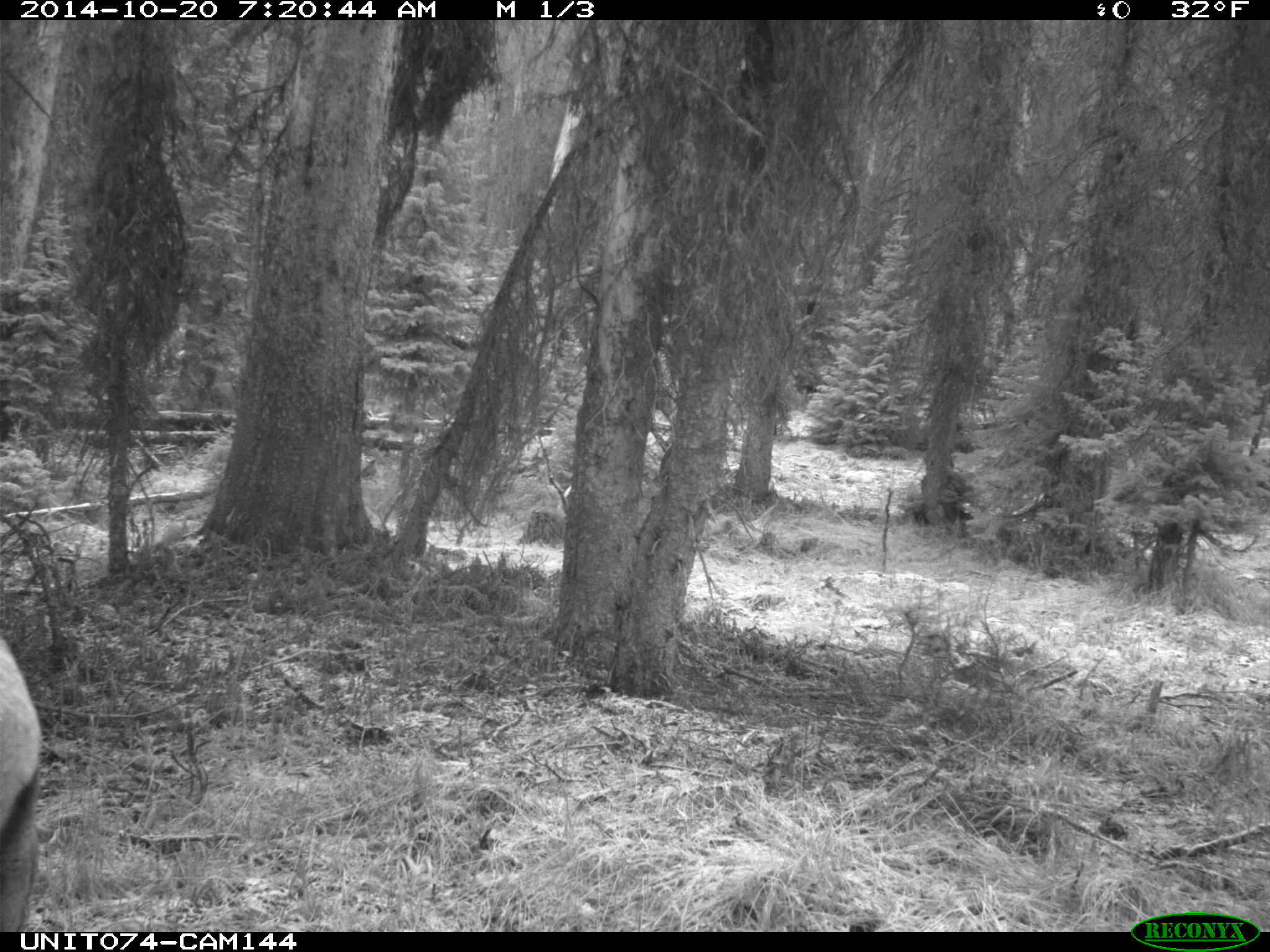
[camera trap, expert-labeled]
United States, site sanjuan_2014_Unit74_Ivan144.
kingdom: Animalia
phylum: Chordata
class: Mammalia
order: Artiodactyla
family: Cervidae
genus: Cervus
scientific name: Cervus elaphus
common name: red deer